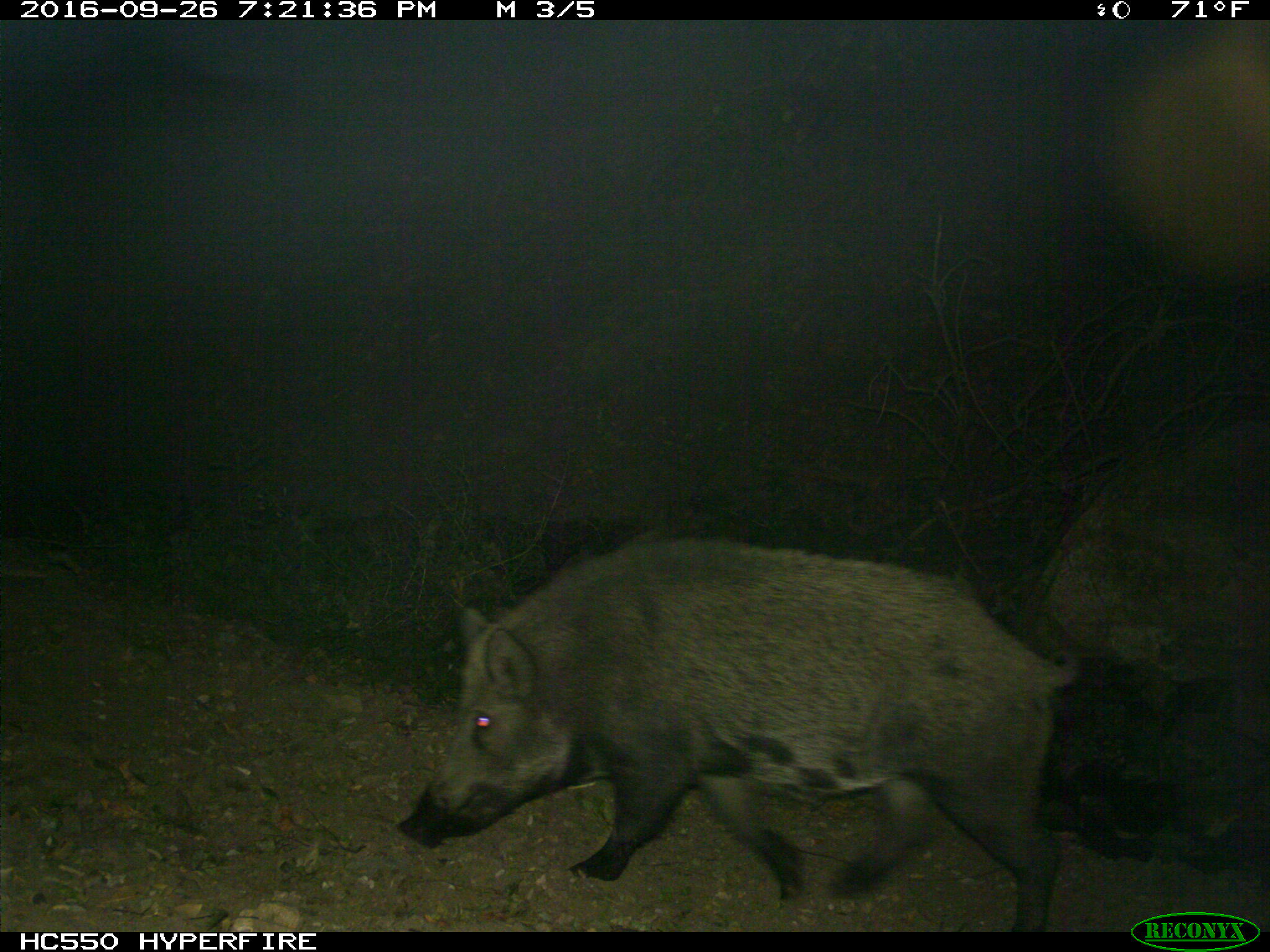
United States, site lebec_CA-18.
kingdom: Animalia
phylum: Chordata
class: Mammalia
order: Artiodactyla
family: Suidae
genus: Sus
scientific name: Sus scrofa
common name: wild boar